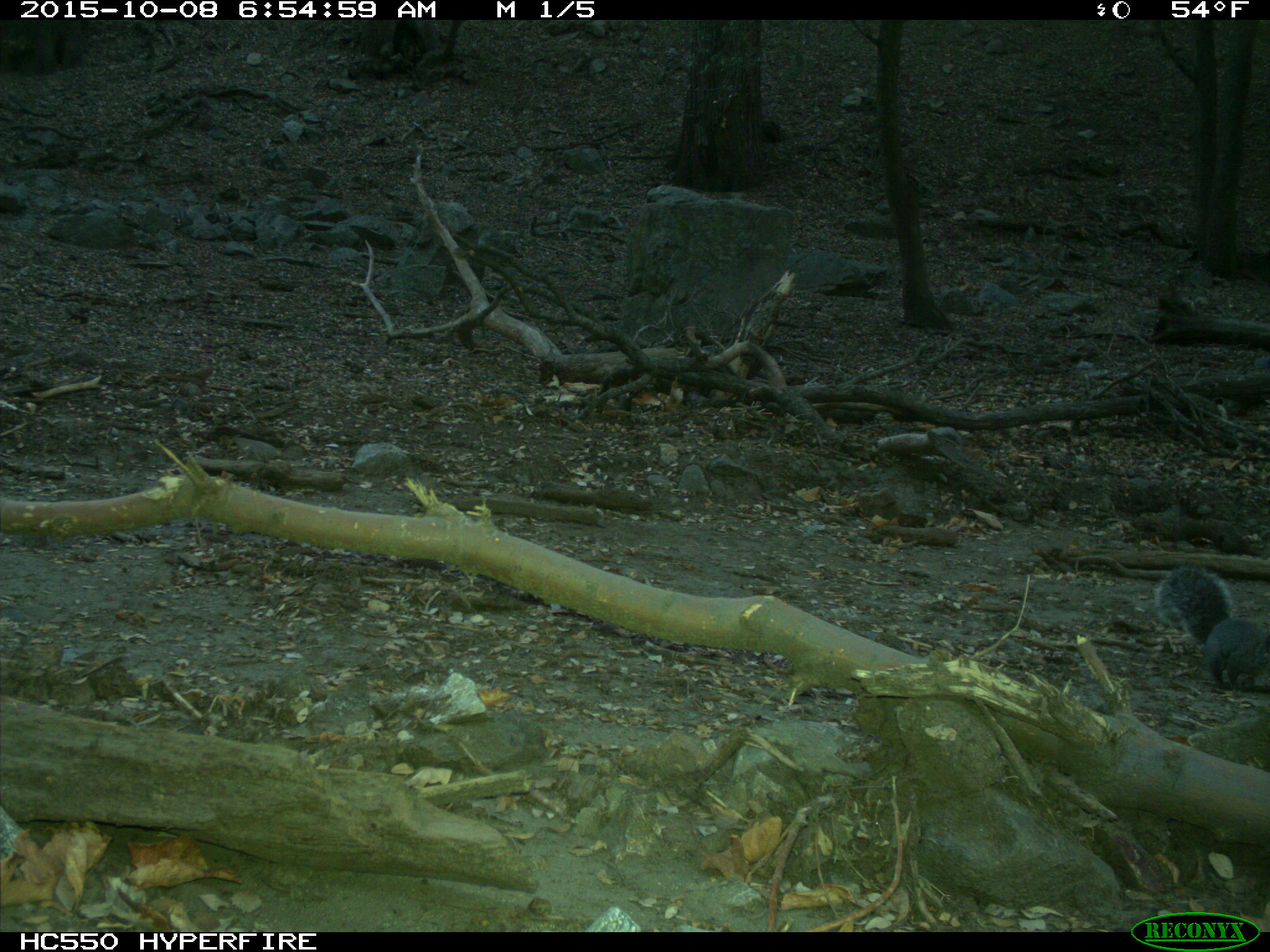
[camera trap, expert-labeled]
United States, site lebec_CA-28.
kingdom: Animalia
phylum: Chordata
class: Mammalia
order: Rodentia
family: Sciuridae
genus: Sciurus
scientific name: Sciurus carolinensis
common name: eastern gray squirrel